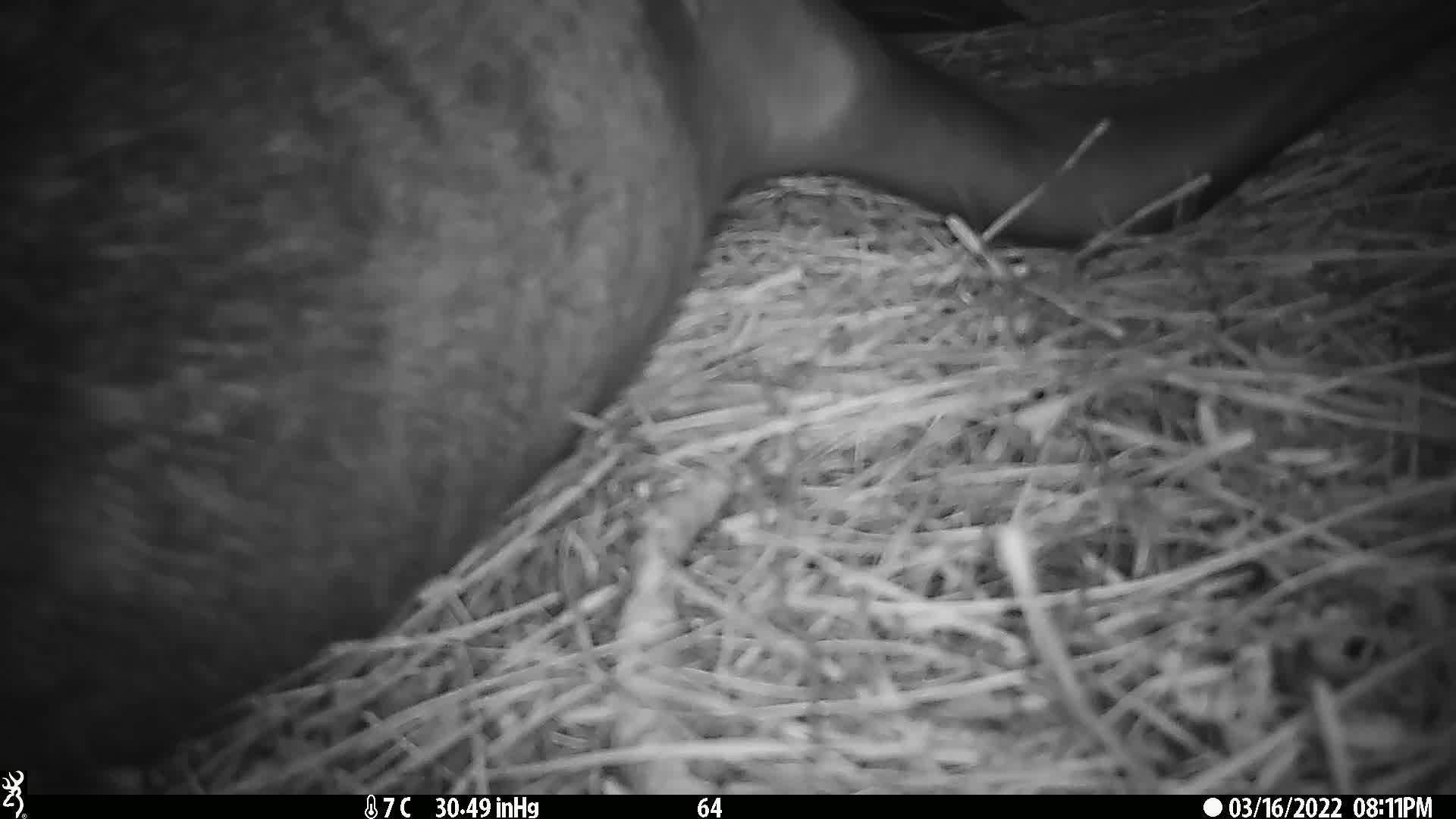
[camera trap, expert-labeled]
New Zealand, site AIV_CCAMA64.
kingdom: Animalia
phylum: Chordata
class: Mammalia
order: Carnivora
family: Otariidae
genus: Phocarctos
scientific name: Phocarctos hookeri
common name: new zealand sea lion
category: sealion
Sealion (new zealand sea lion) (Phocarctos hookeri).